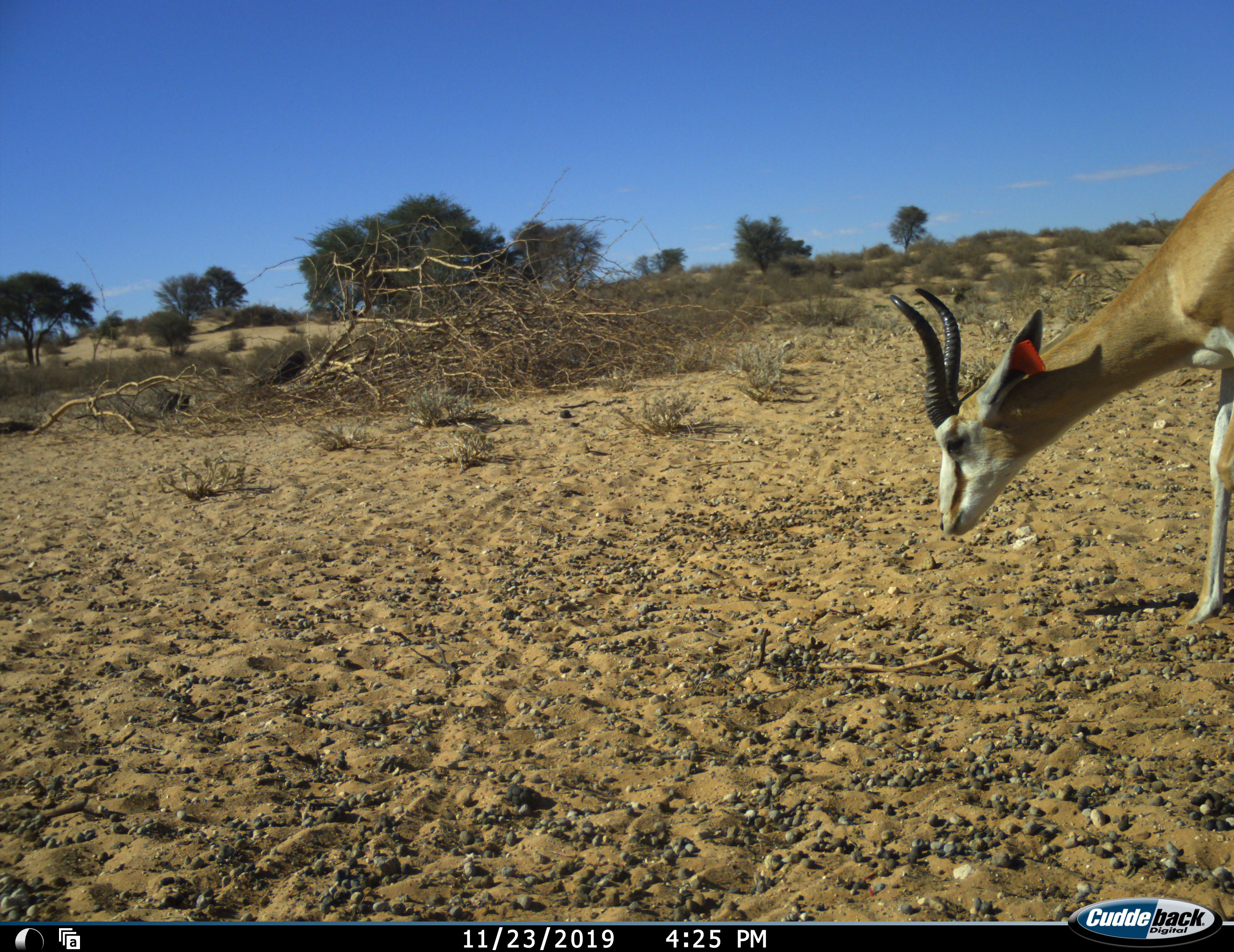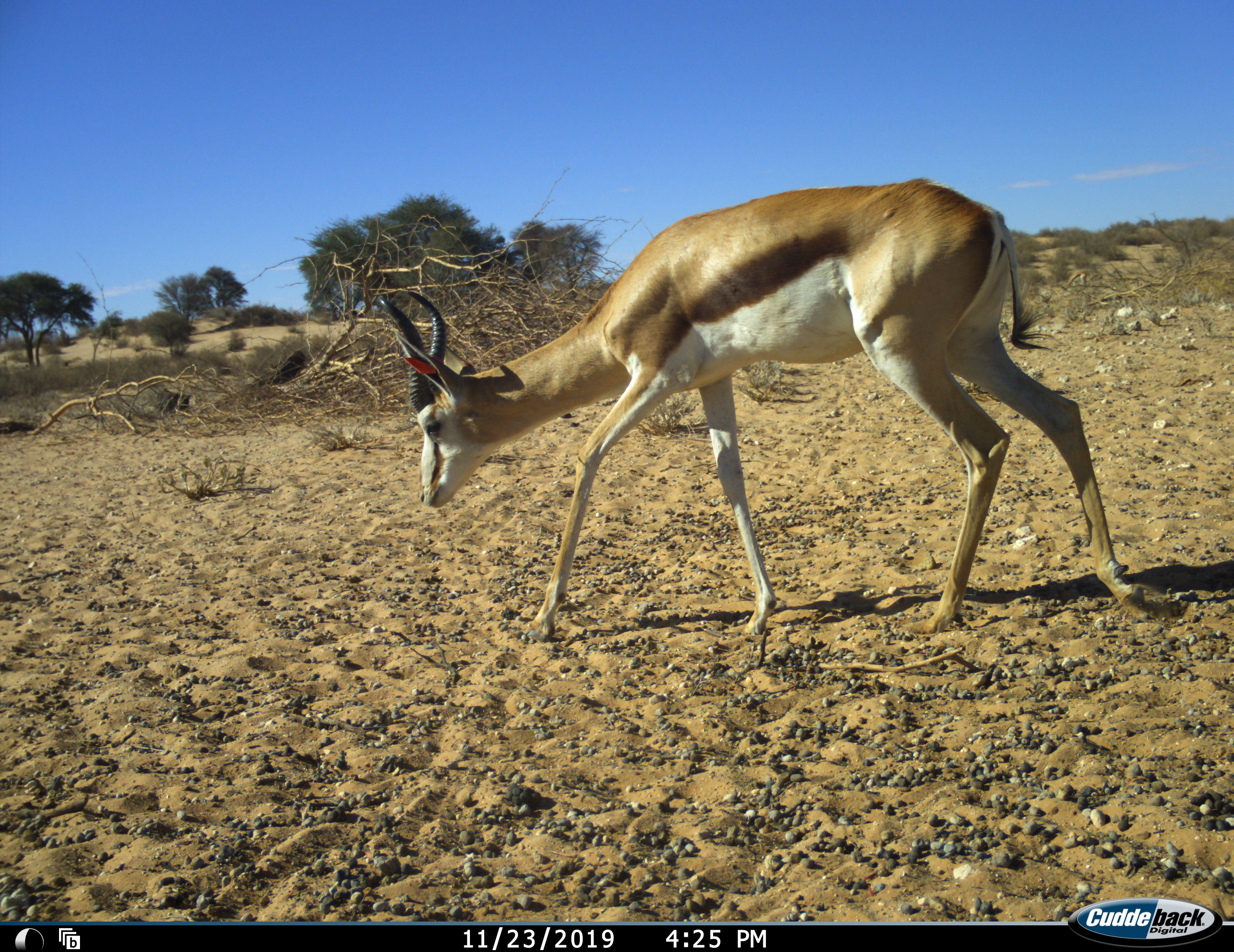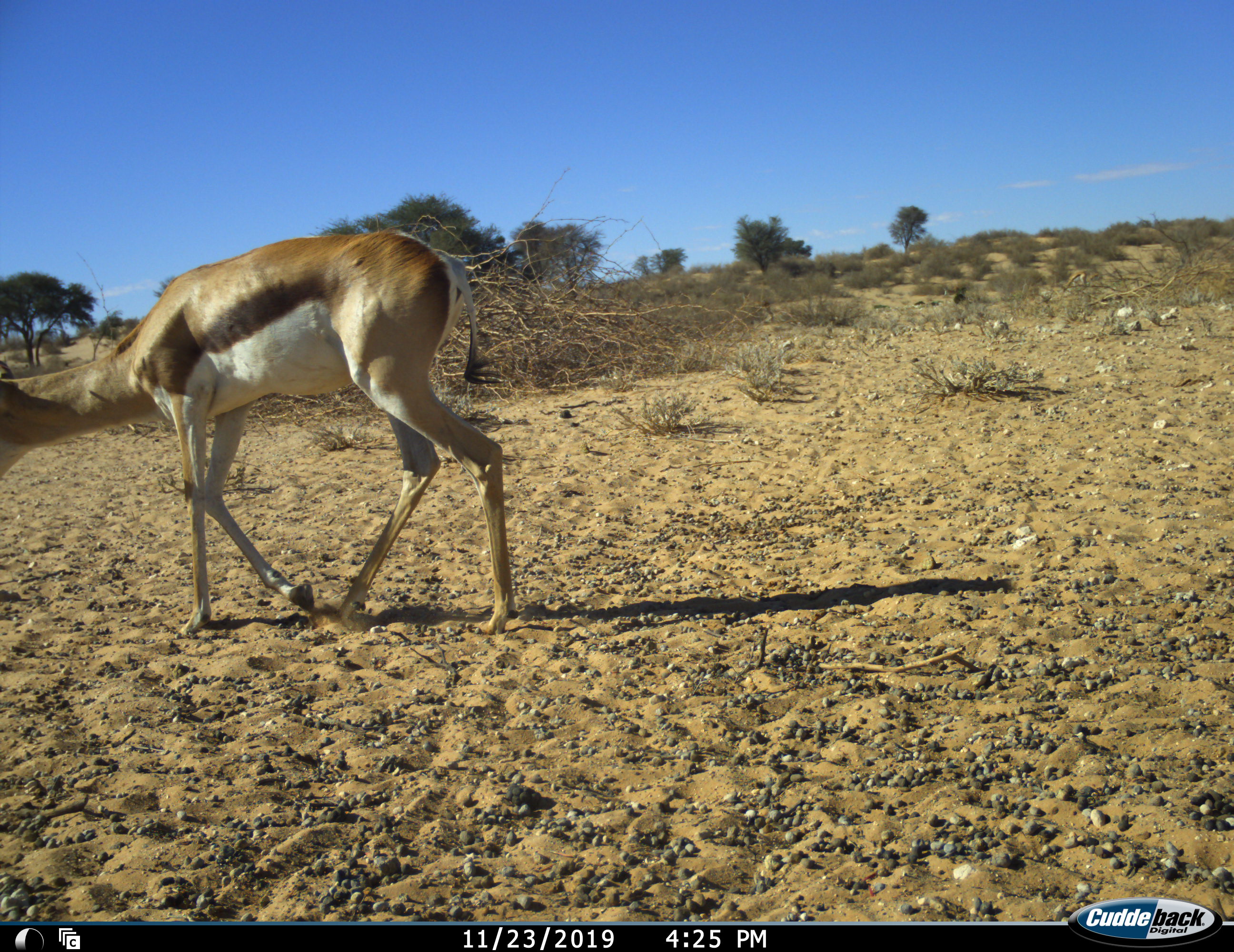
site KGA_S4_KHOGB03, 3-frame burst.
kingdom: Animalia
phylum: Chordata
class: Mammalia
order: Artiodactyla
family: Bovidae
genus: Antidorcas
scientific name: Antidorcas marsupialis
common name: springbok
Springbok (Antidorcas marsupialis), count 1. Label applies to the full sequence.